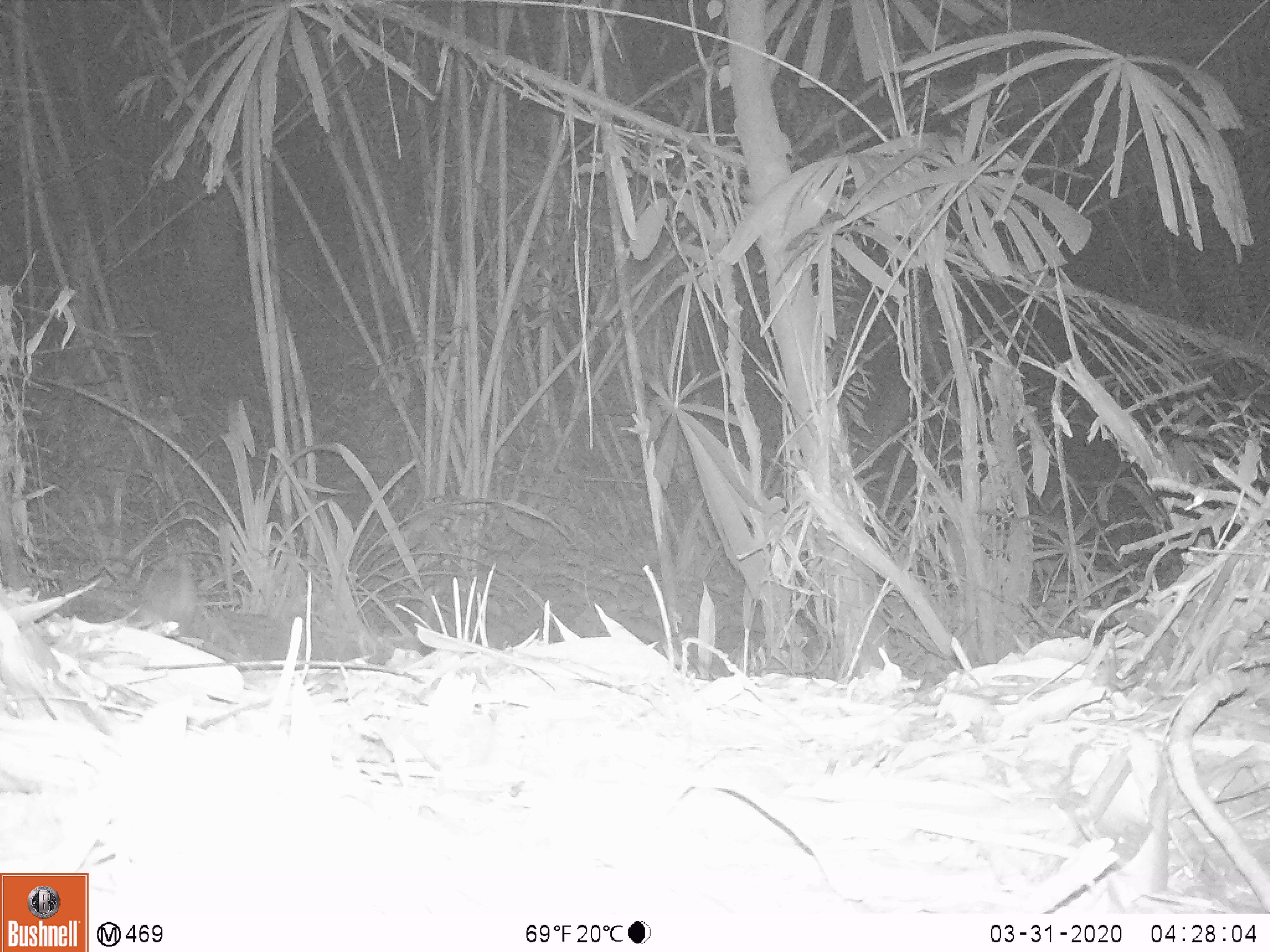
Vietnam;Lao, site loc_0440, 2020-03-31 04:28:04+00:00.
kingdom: Animalia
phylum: Chordata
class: Mammalia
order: Rodentia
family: Muridae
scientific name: Muridae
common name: old-world mice and rats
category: unidentified murid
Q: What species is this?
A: Unidentified murid (old-world mice and rats) (Muridae).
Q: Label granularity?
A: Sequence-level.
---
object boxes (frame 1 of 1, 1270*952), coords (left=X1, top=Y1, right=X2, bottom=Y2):
unidentified murid: (left=137, top=539, right=199, bottom=638)